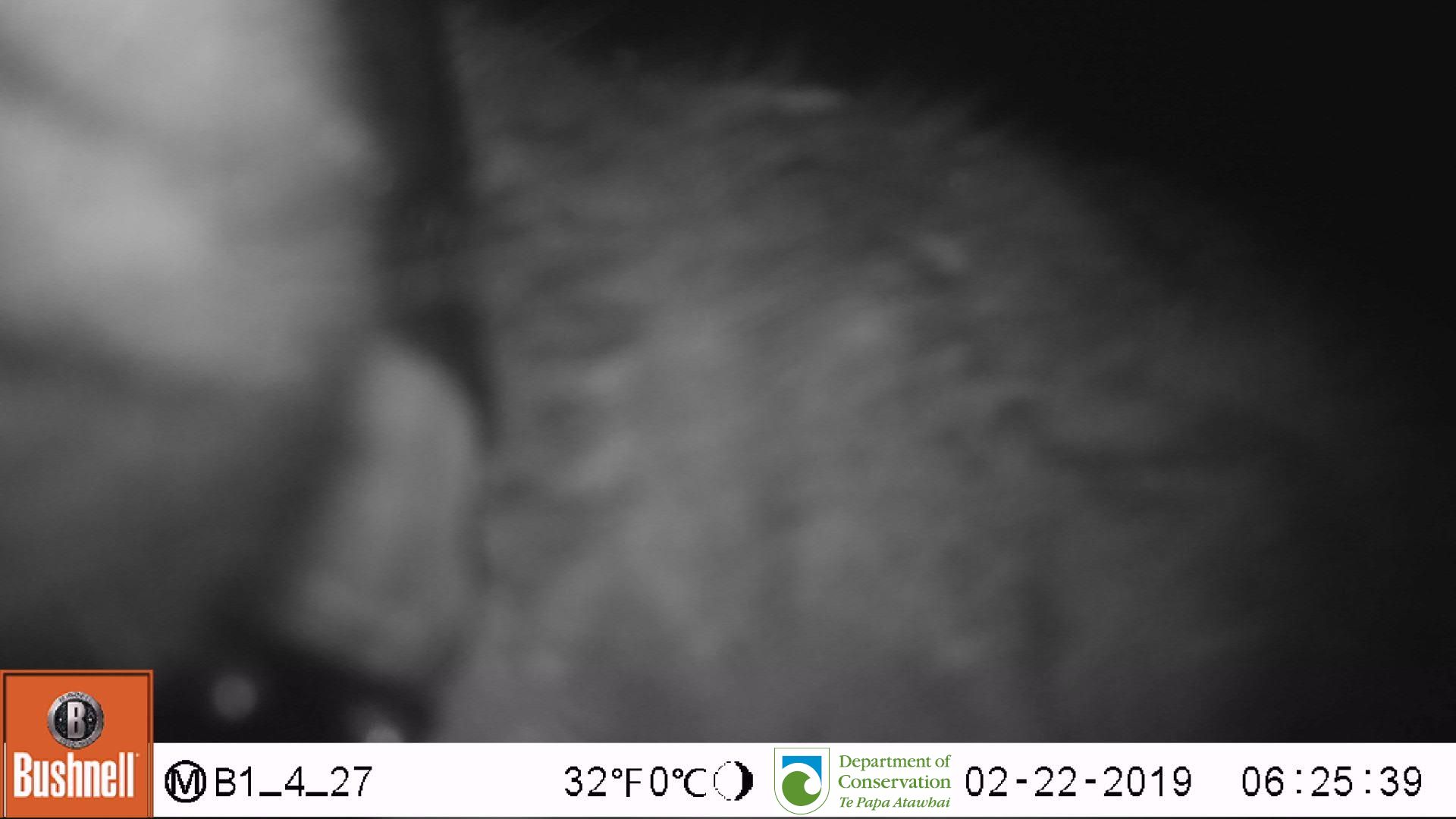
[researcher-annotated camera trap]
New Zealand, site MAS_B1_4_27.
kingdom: Animalia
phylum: Chordata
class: Mammalia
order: Carnivora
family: Felidae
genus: Felis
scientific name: Felis catus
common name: domestic cat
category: cat